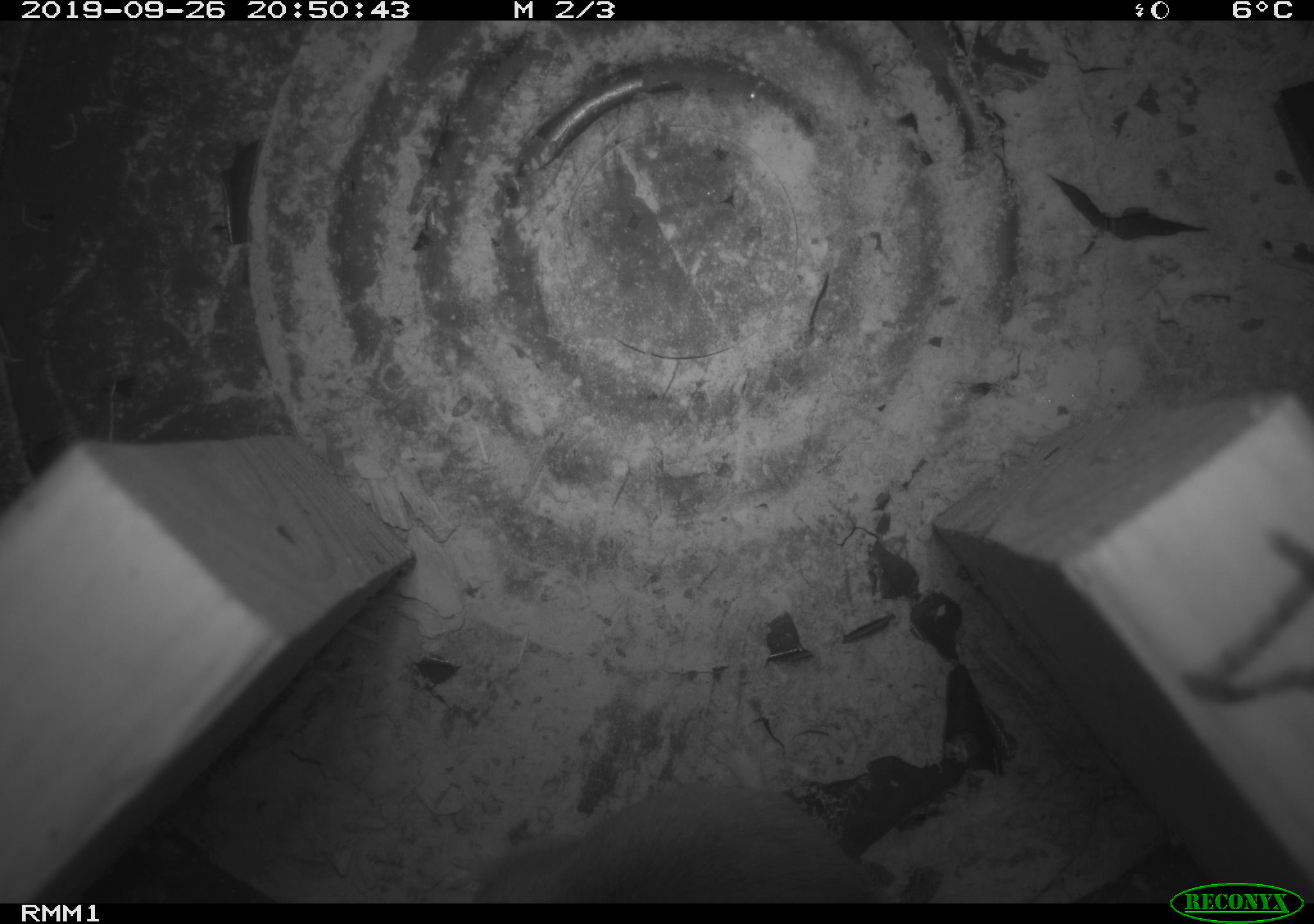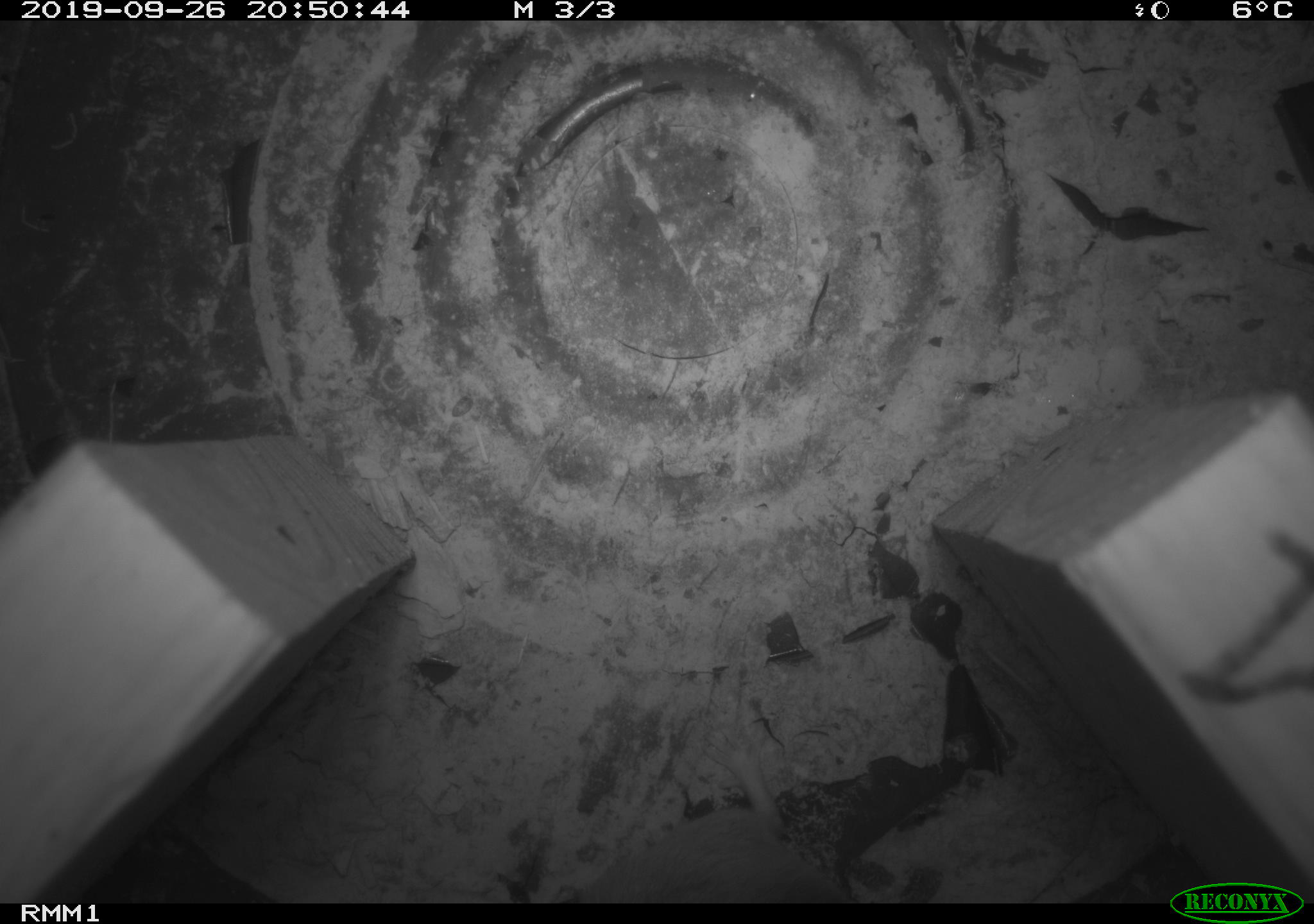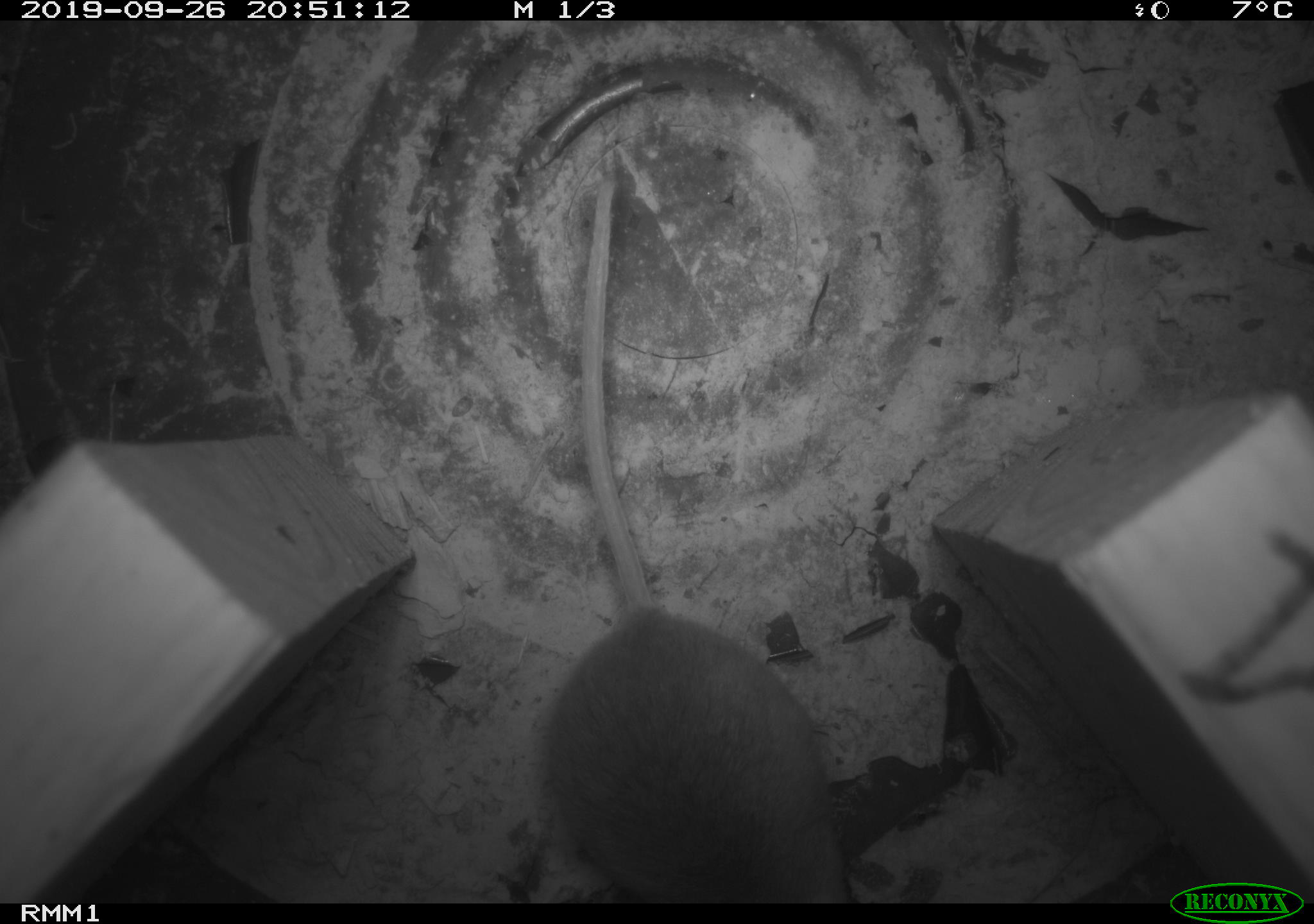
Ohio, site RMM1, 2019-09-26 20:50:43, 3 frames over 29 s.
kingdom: Animalia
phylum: Chordata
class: Mammalia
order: Rodentia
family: Cricetidae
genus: Peromyscus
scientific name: Peromyscus leucopus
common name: white-footed mouse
White-footed mouse (Peromyscus leucopus).